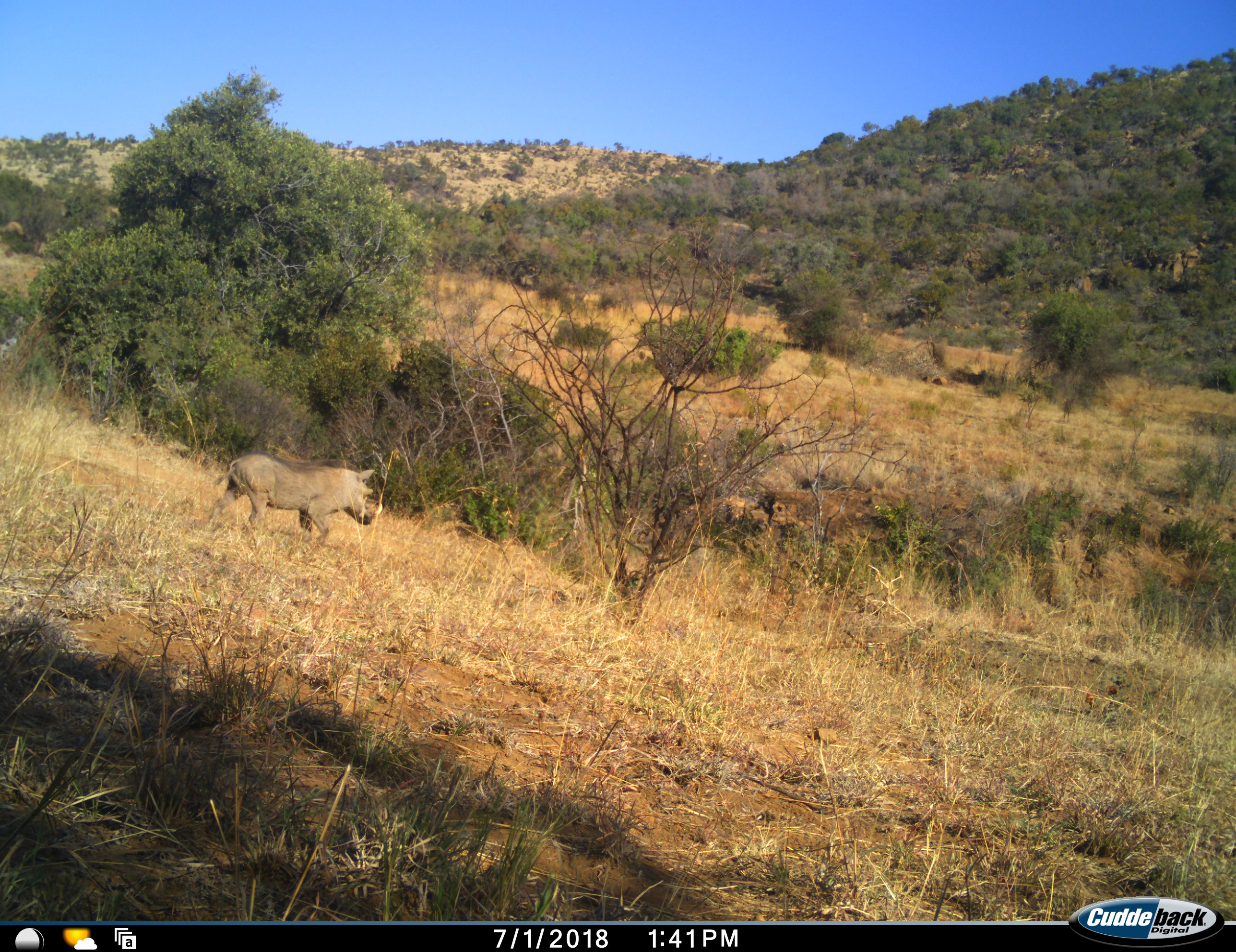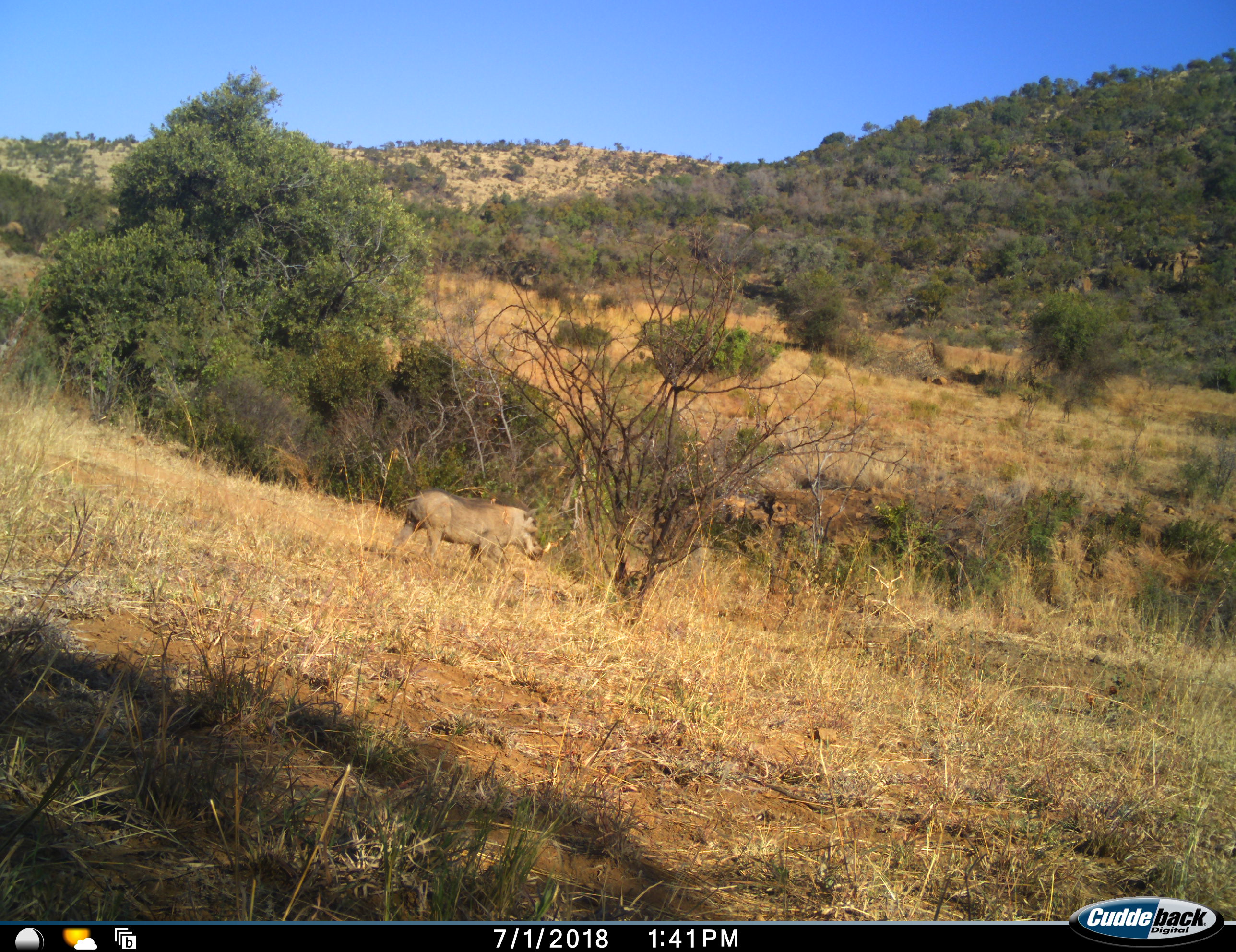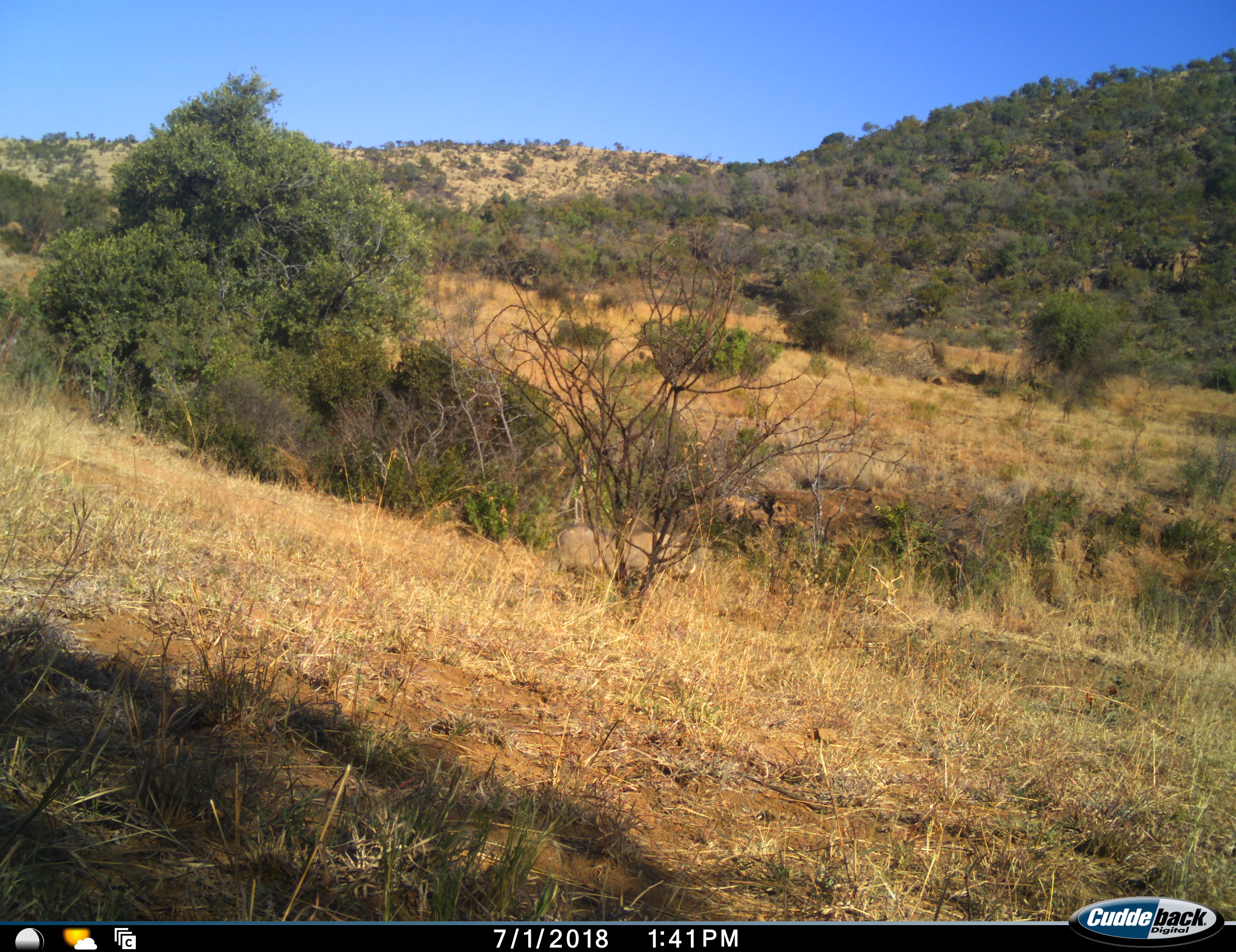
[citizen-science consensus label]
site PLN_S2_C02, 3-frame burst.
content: unidentified animal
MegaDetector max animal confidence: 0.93